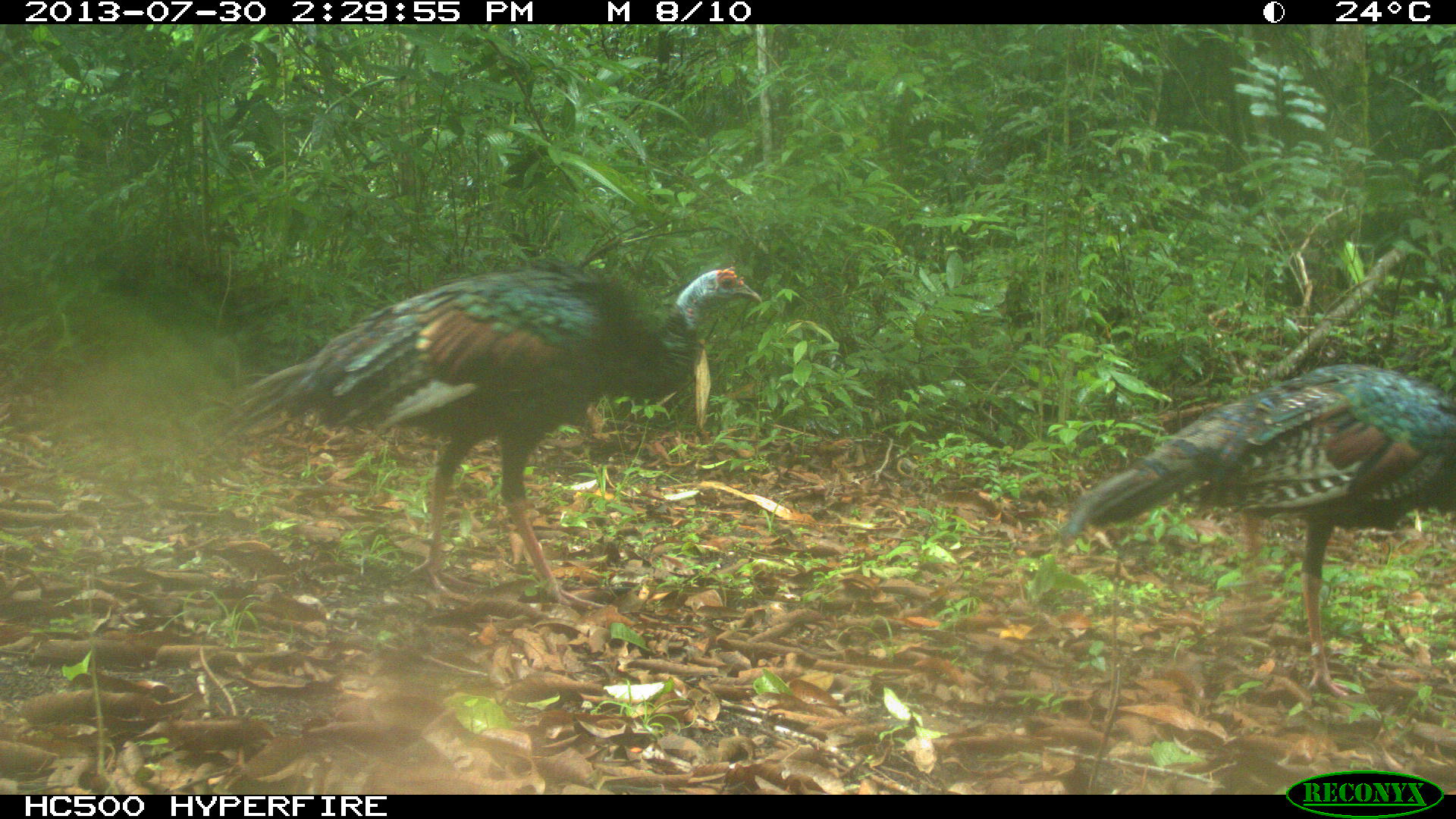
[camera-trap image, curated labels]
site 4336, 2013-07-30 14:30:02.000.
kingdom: Animalia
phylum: Chordata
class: Aves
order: Galliformes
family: Phasianidae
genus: Meleagris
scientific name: Meleagris ocellata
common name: ocellated turkey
Meleagris ocellata (ocellated turkey), count 2.